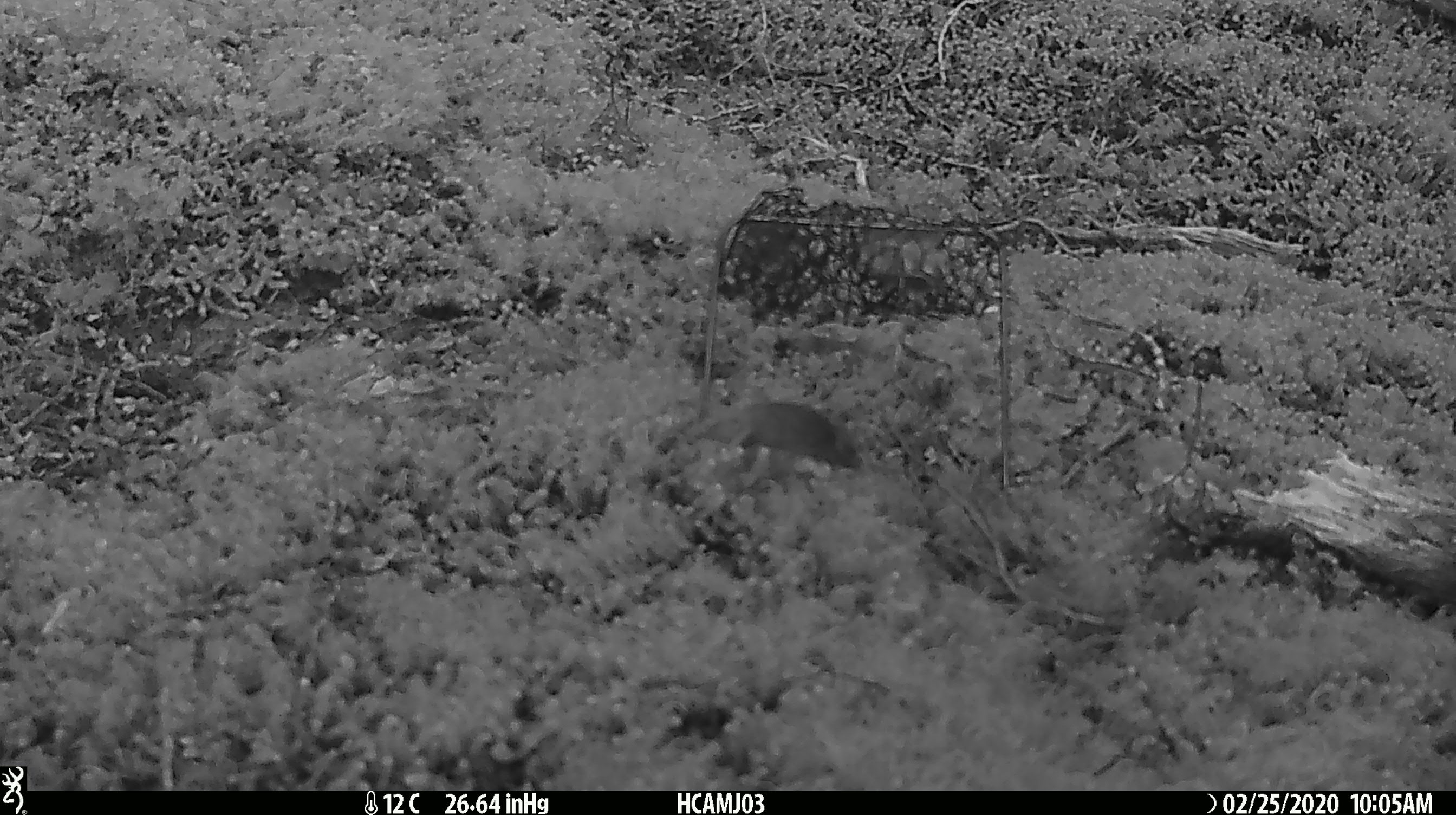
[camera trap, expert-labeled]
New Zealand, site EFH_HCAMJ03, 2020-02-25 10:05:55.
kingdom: Animalia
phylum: Chordata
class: Mammalia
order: Rodentia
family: Muridae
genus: Mus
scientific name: Mus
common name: mouse